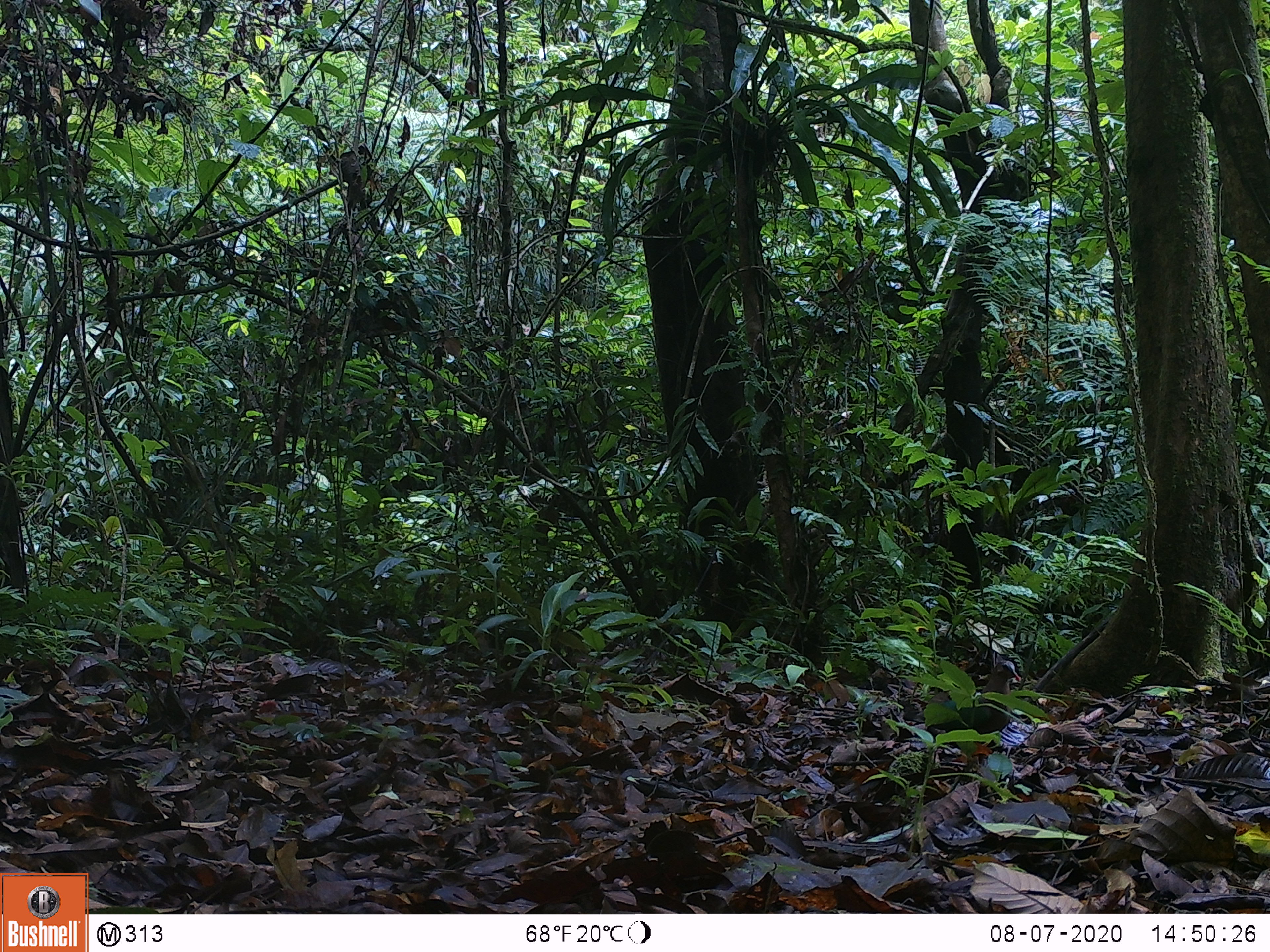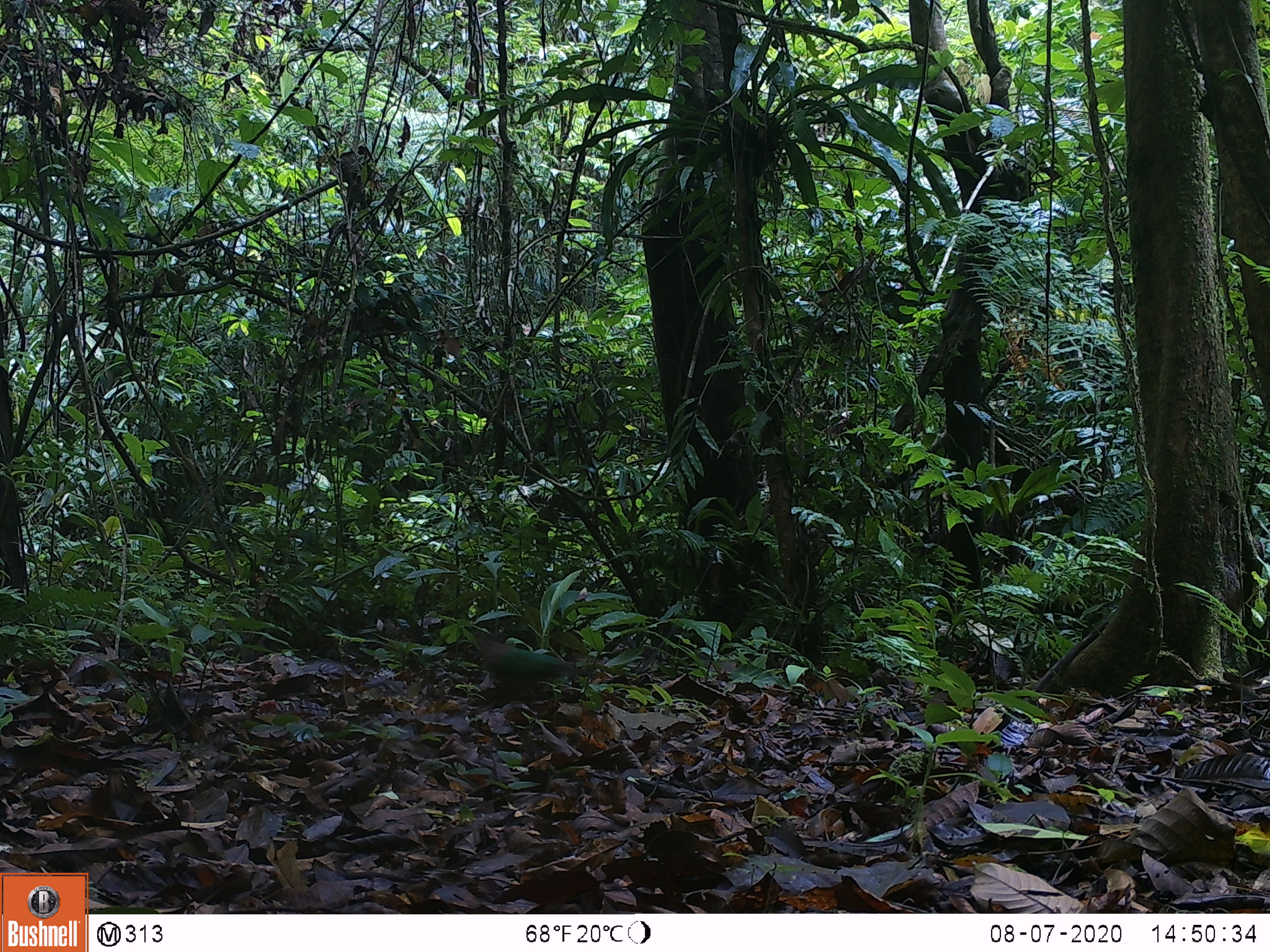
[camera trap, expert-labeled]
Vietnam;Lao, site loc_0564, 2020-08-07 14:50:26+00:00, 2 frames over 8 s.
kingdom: Animalia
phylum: Chordata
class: Aves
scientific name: Aves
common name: bird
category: unidentified bird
Unidentified bird (bird) (Aves). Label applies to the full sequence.